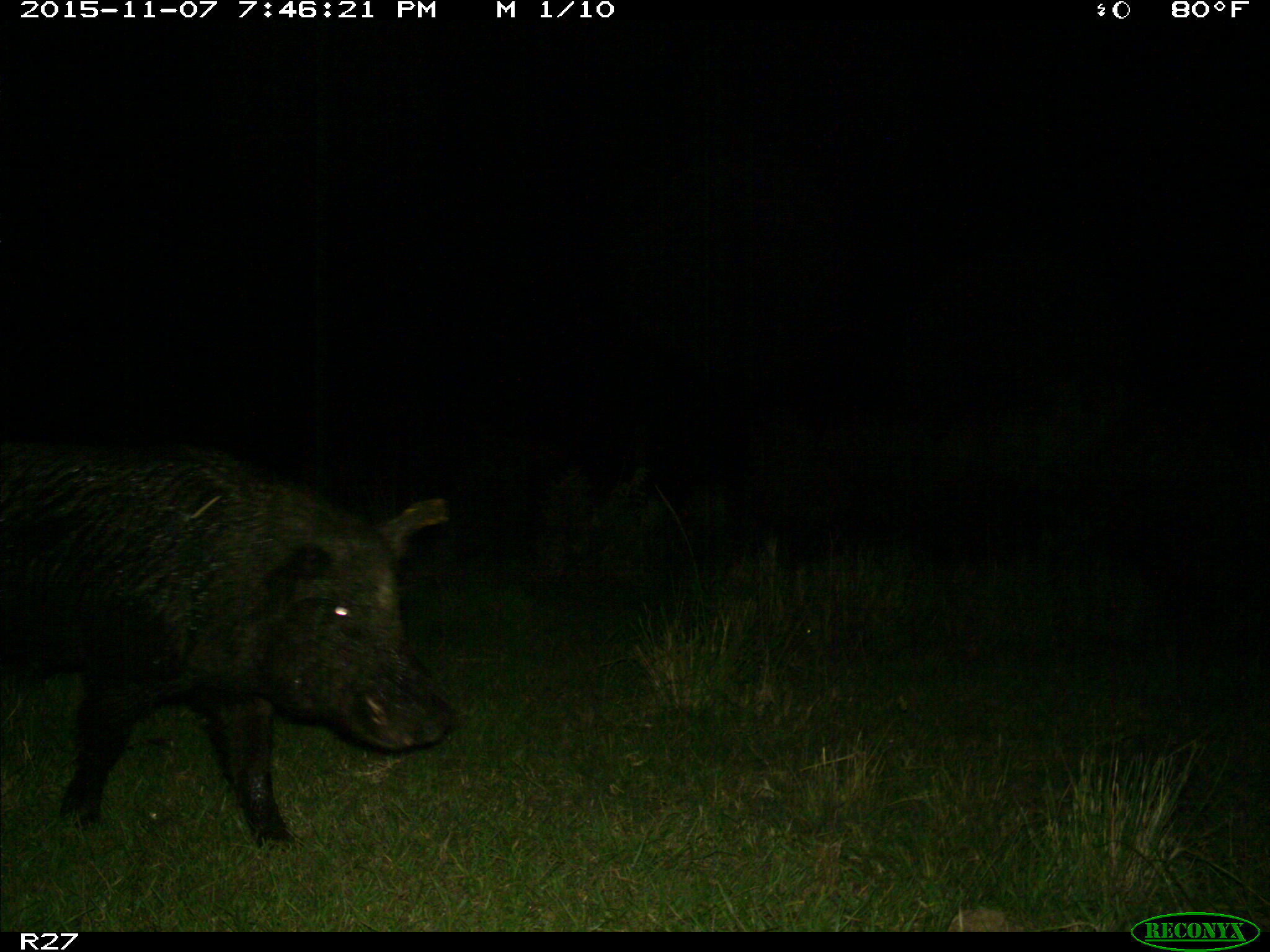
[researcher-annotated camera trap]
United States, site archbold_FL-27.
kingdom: Animalia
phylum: Chordata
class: Mammalia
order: Artiodactyla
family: Suidae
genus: Sus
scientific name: Sus scrofa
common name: wild boar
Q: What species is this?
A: Sus scrofa (wild boar).